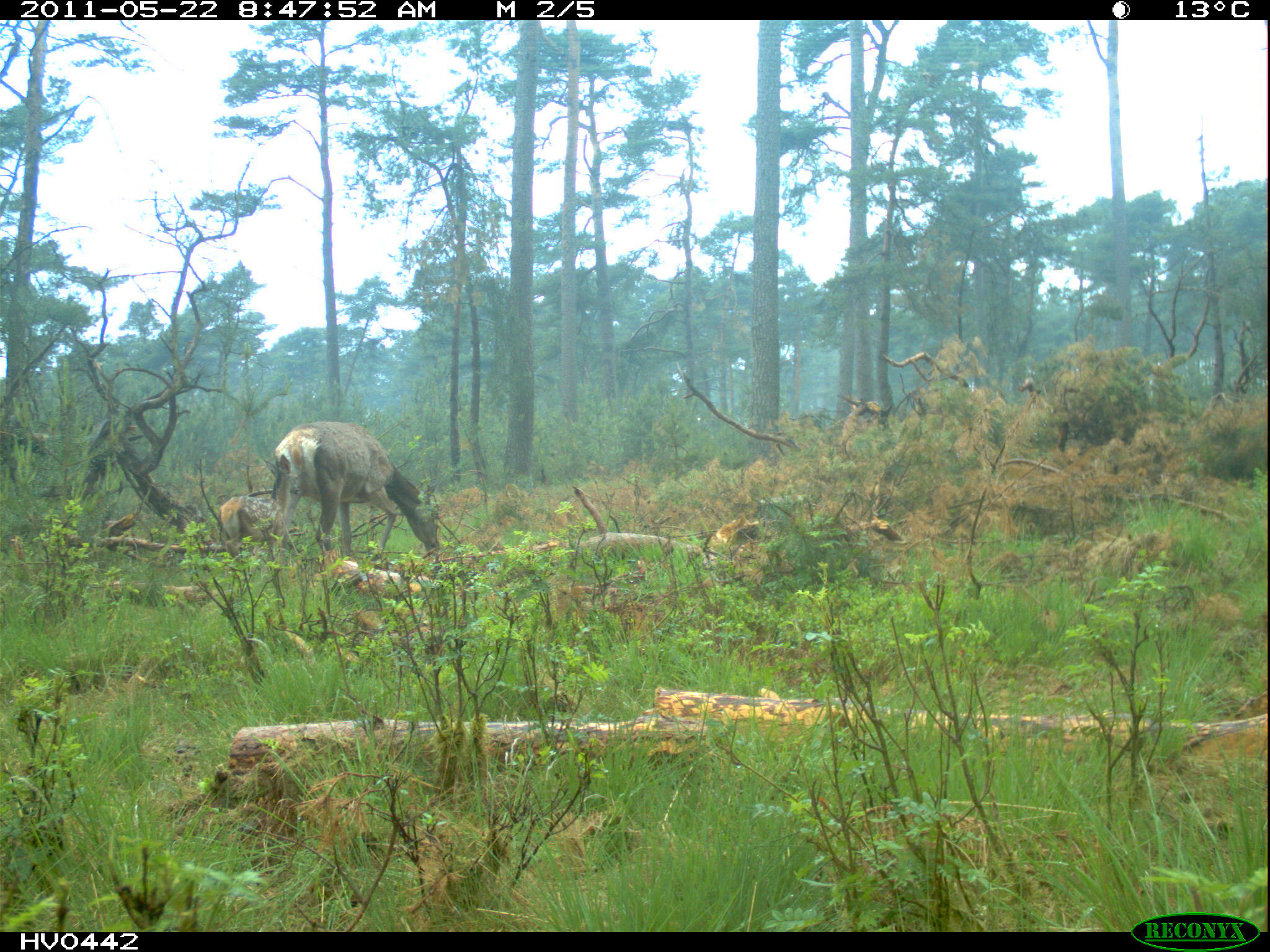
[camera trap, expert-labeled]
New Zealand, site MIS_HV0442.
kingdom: Animalia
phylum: Chordata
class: Mammalia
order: Artiodactyla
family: Cervidae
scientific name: Cervidae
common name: deer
Deer (Cervidae).